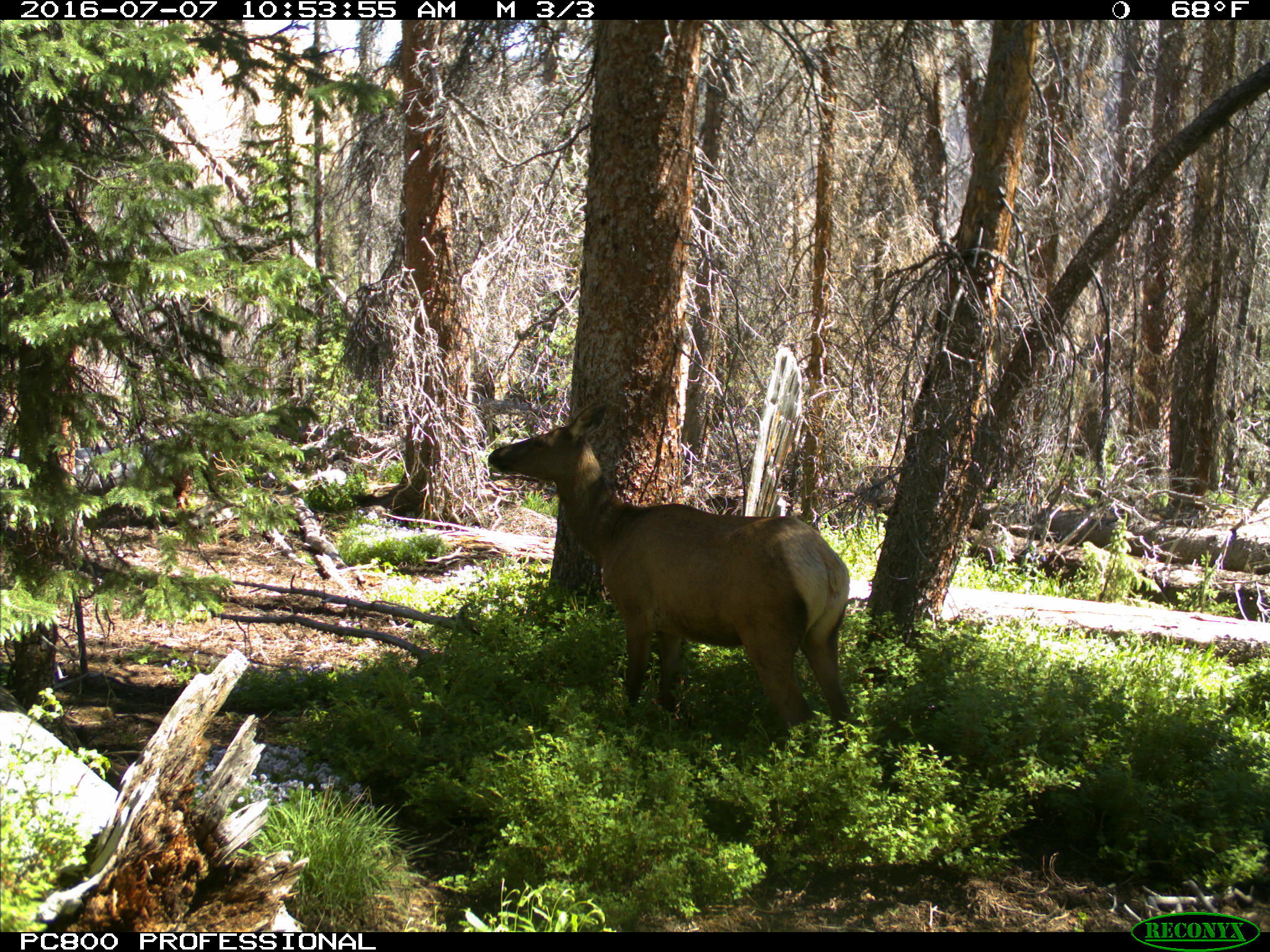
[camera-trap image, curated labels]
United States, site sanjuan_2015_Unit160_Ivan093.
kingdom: Animalia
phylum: Chordata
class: Mammalia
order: Artiodactyla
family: Cervidae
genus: Cervus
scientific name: Cervus elaphus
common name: red deer